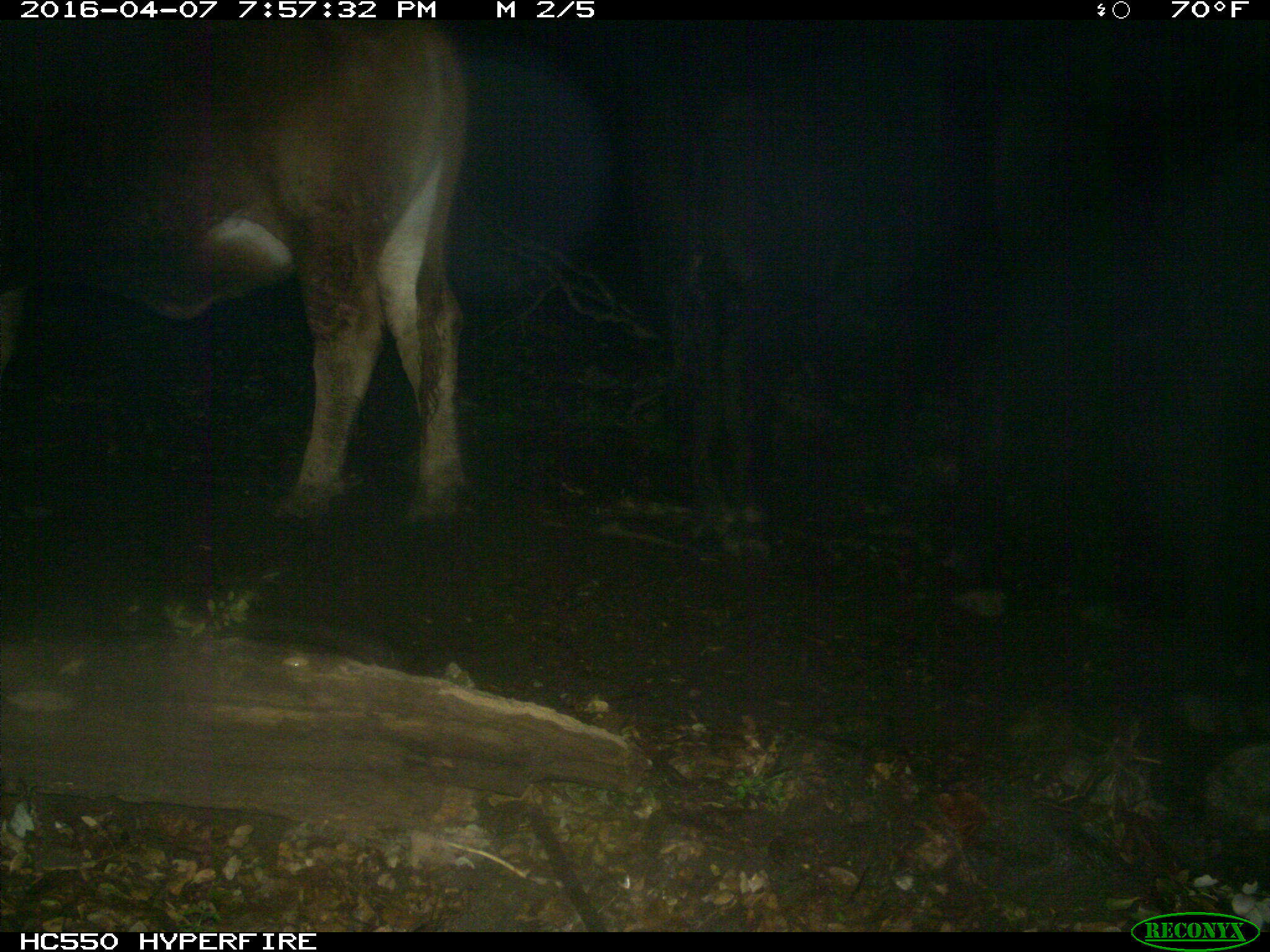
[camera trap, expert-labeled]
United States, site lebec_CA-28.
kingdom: Animalia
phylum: Chordata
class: Mammalia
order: Artiodactyla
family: Bovidae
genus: Bos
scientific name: Bos taurus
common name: domestic cow